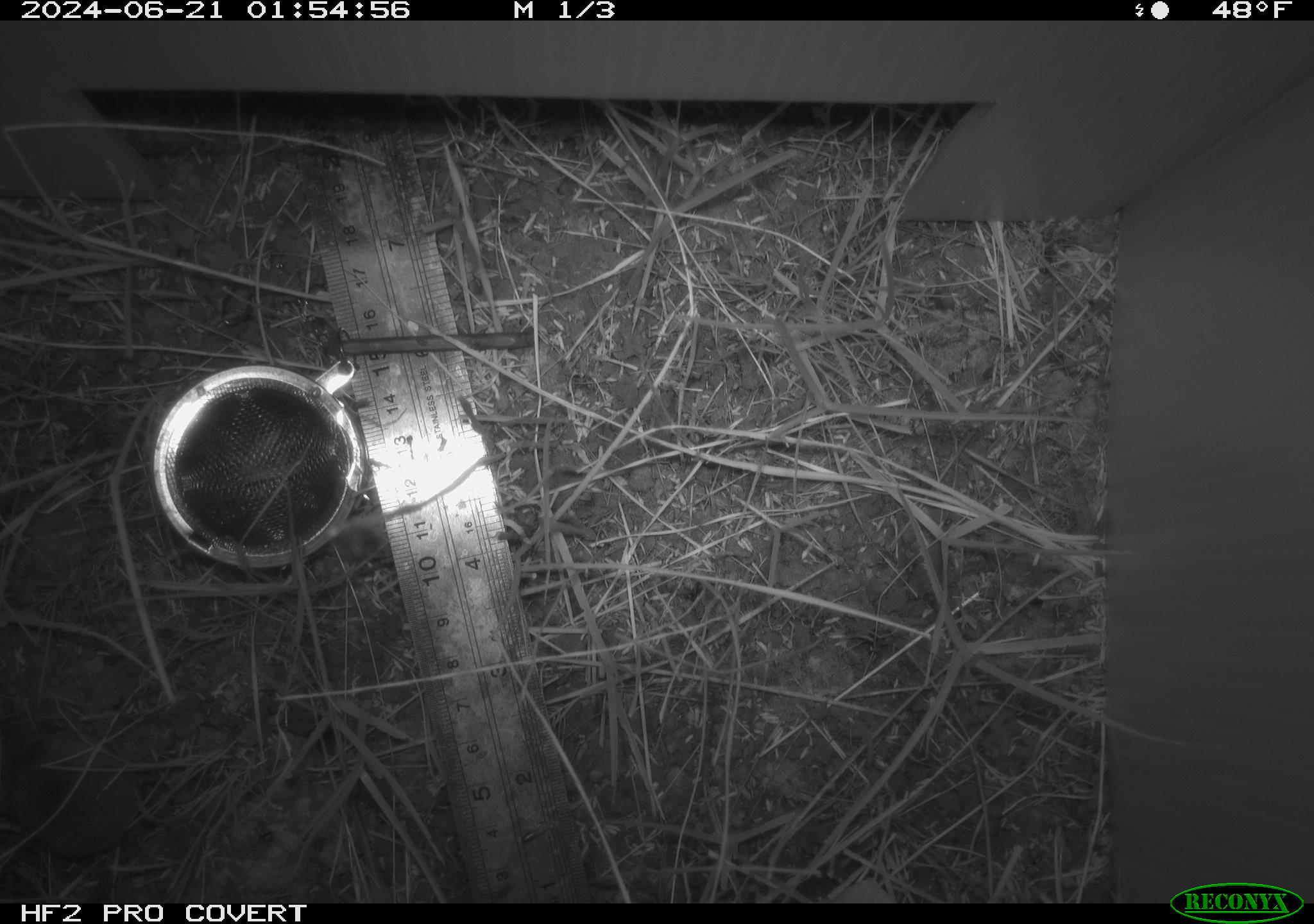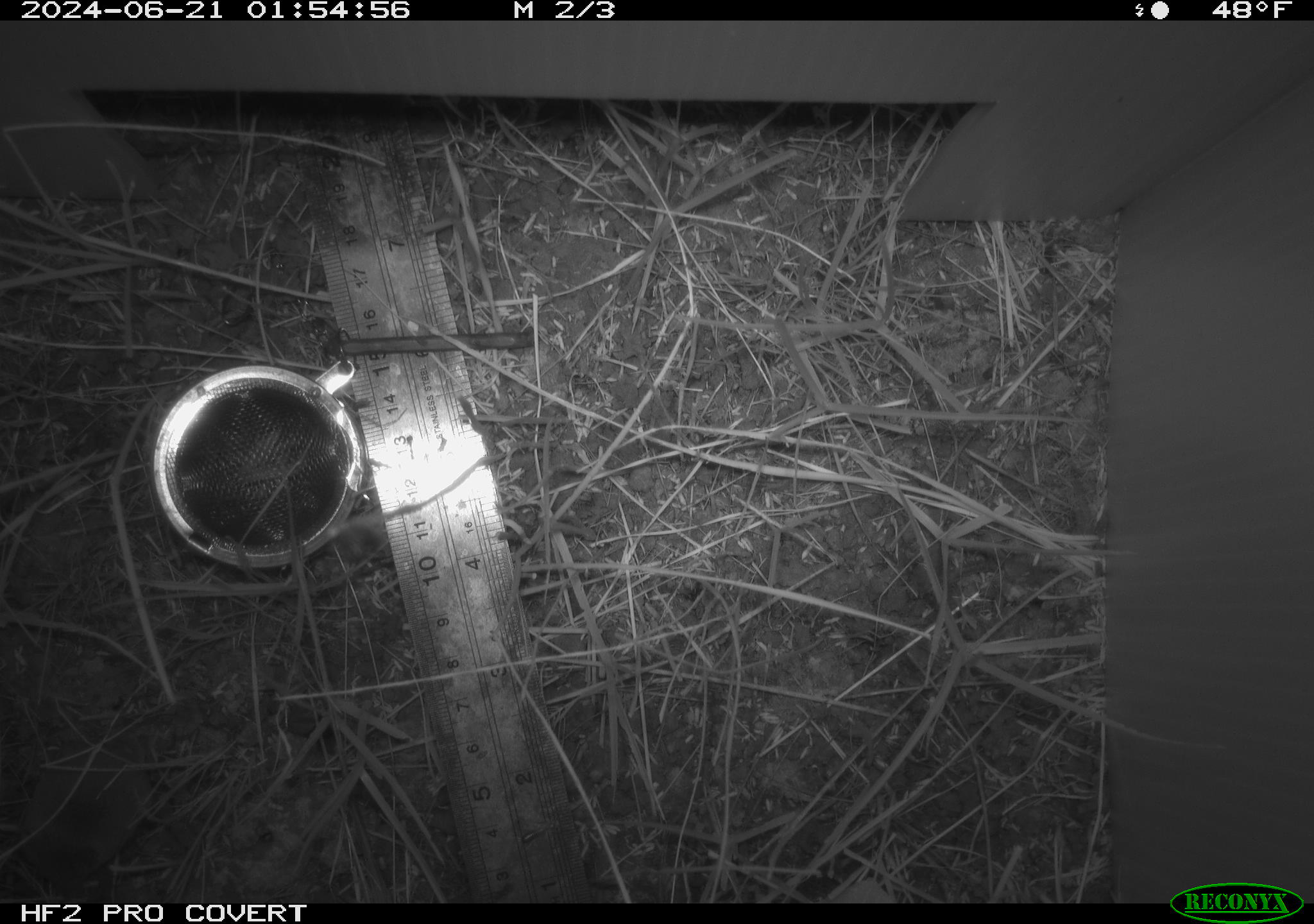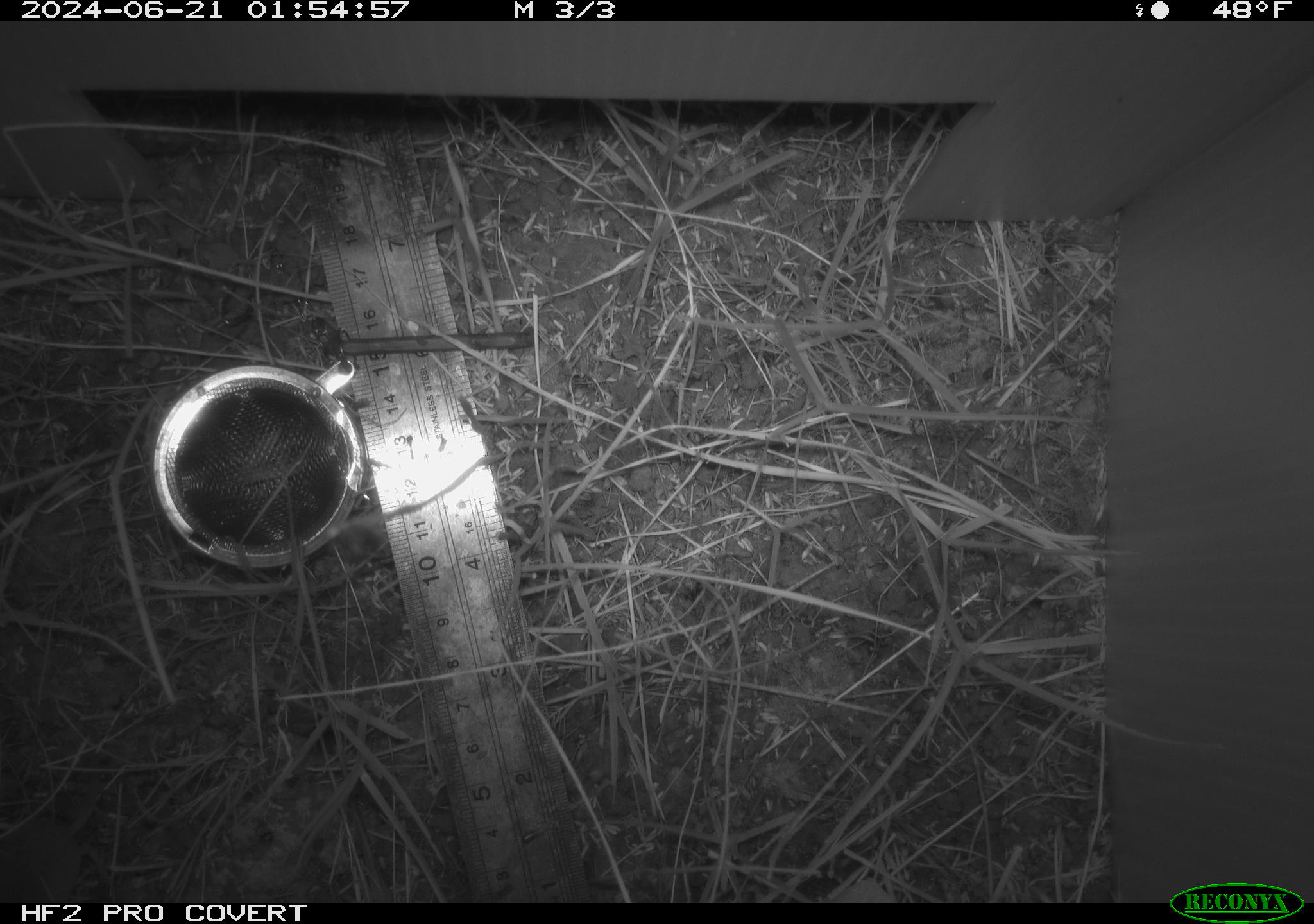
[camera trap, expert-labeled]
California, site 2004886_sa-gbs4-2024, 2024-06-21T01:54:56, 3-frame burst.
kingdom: Animalia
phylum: Chordata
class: Mammalia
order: Eulipotyphla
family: Soricidae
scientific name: Soricidae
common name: shrews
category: soricidae family